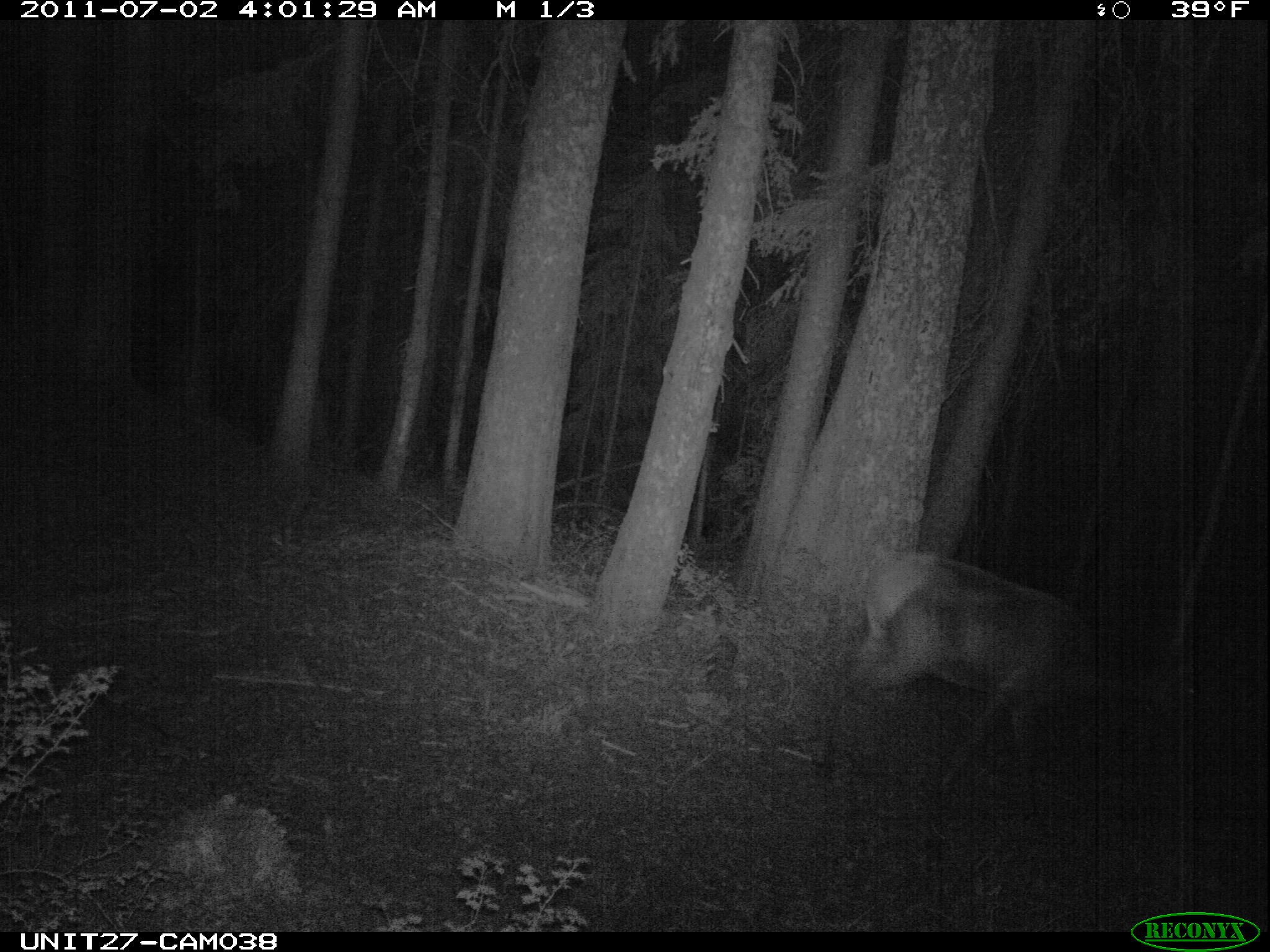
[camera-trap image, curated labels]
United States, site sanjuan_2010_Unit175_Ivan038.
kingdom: Animalia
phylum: Chordata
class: Mammalia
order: Artiodactyla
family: Cervidae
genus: Cervus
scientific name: Cervus elaphus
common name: red deer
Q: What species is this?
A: Cervus elaphus (red deer).